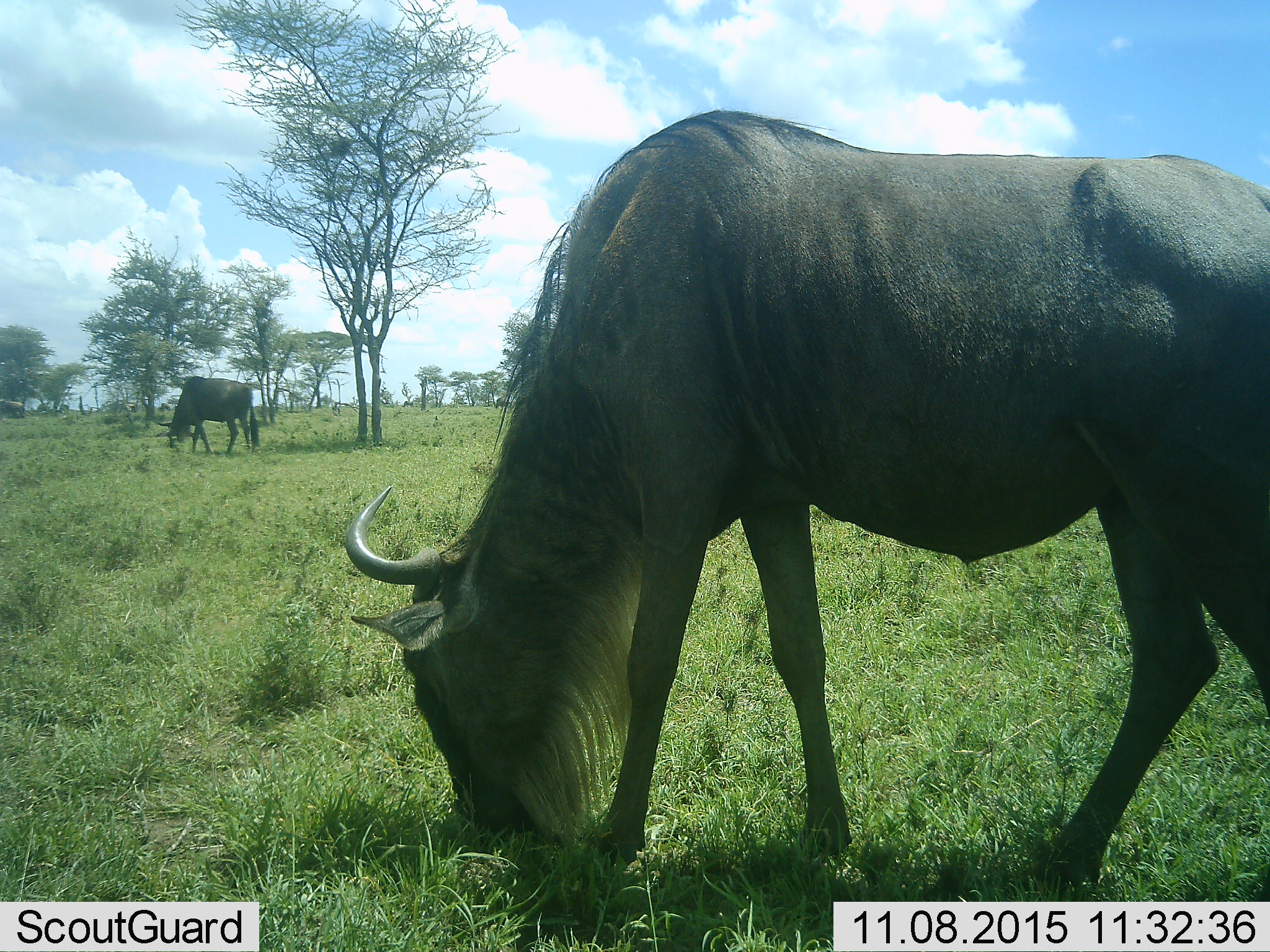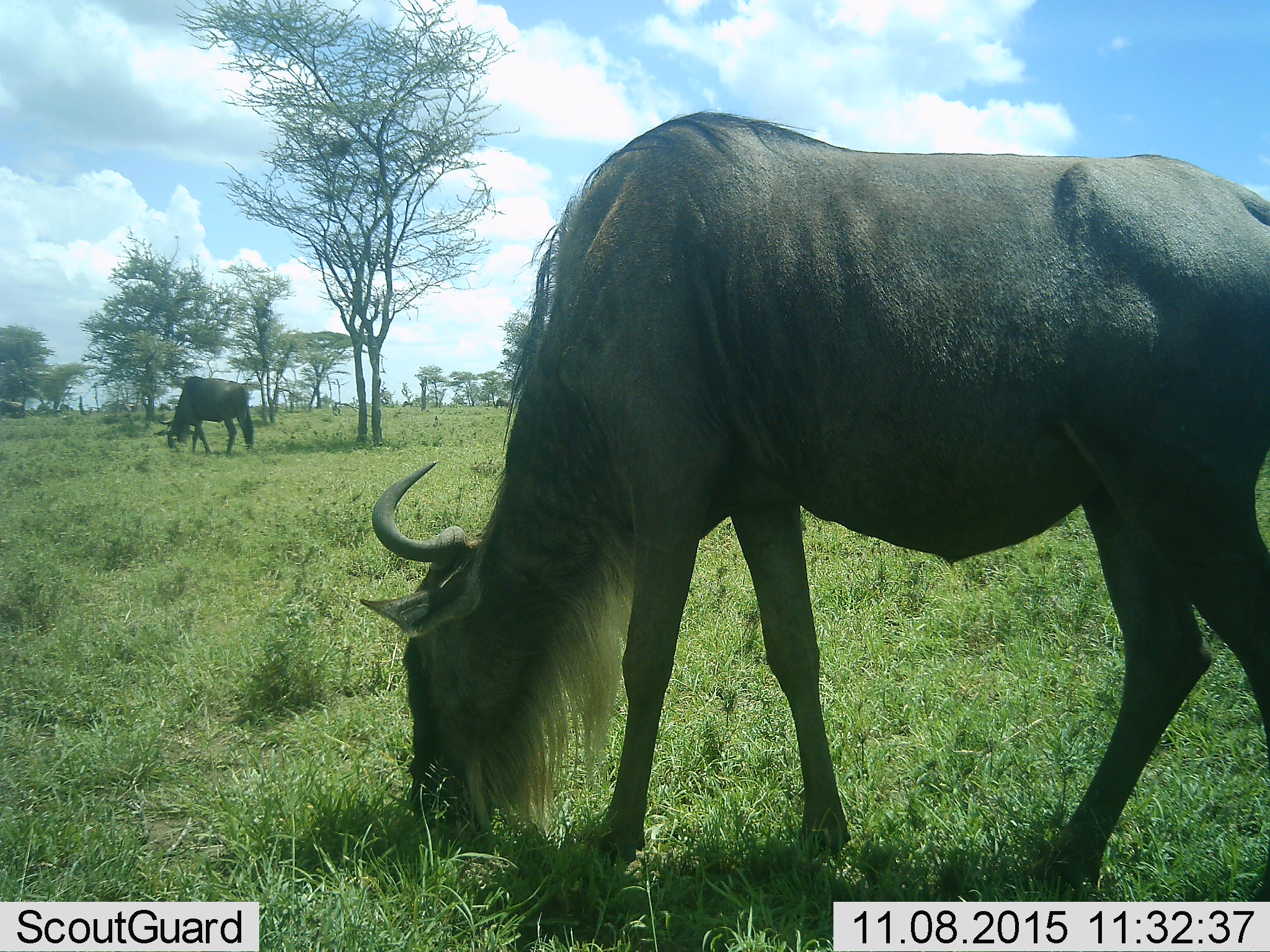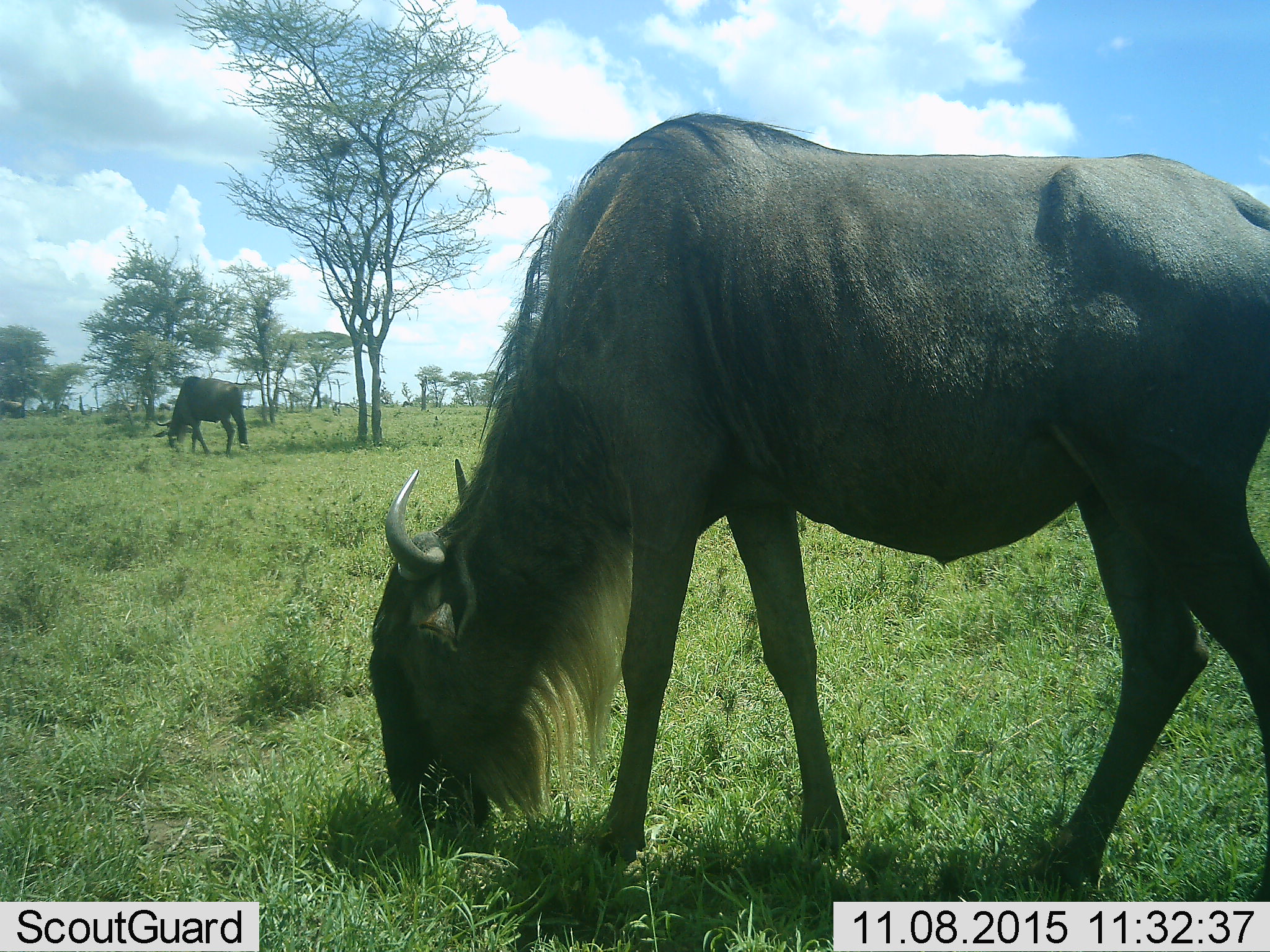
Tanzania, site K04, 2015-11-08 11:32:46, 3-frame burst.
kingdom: Animalia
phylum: Chordata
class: Mammalia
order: Artiodactyla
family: Bovidae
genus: Connochaetes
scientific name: Connochaetes taurinus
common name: blue wildebeest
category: wildebeest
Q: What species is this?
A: Wildebeest (blue wildebeest) (Connochaetes taurinus).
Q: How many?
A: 2.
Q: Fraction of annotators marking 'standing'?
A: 56%.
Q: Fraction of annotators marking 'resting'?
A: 0%.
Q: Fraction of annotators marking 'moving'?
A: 33%.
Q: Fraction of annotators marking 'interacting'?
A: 0%.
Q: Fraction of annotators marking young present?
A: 0%.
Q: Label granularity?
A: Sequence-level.